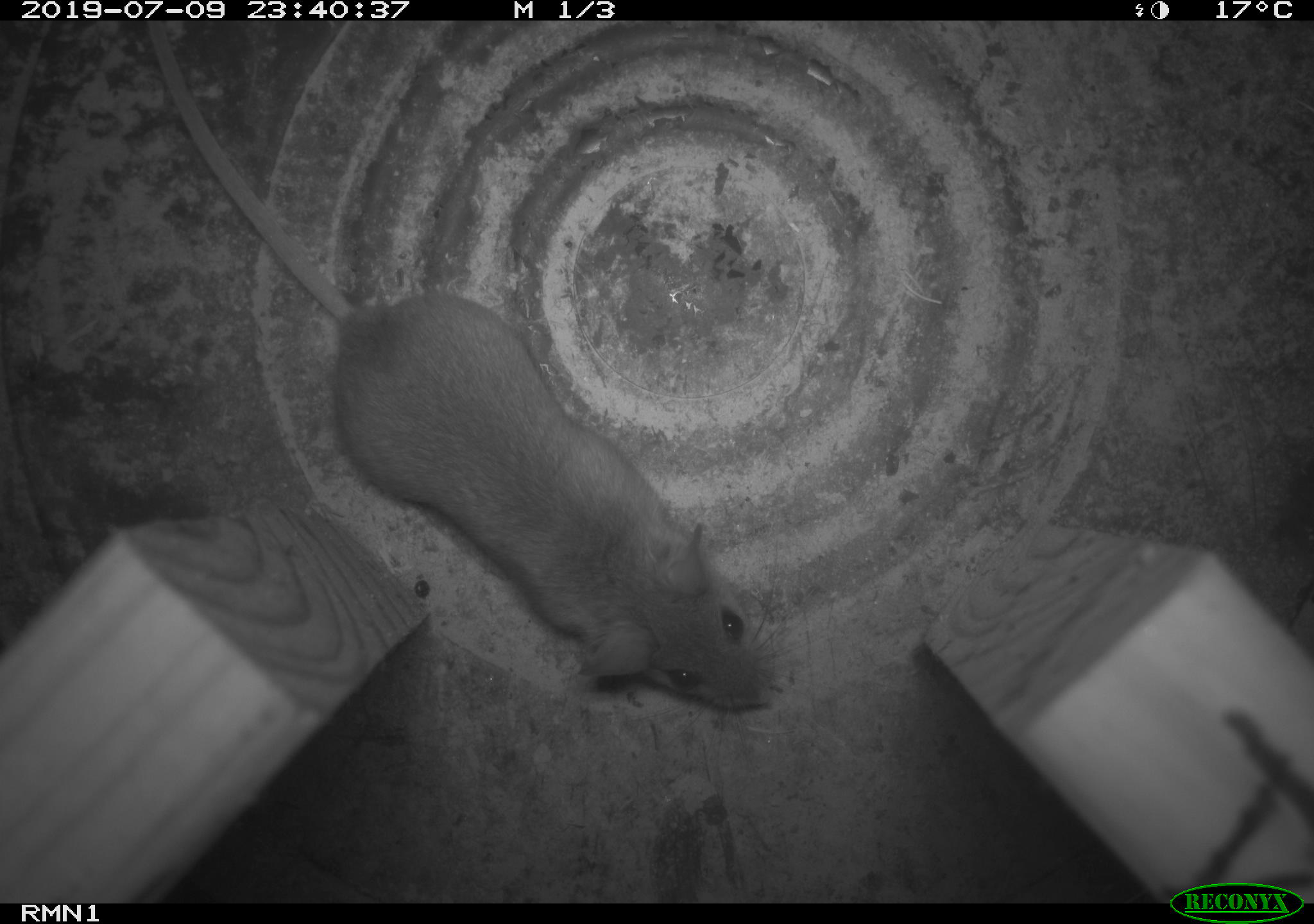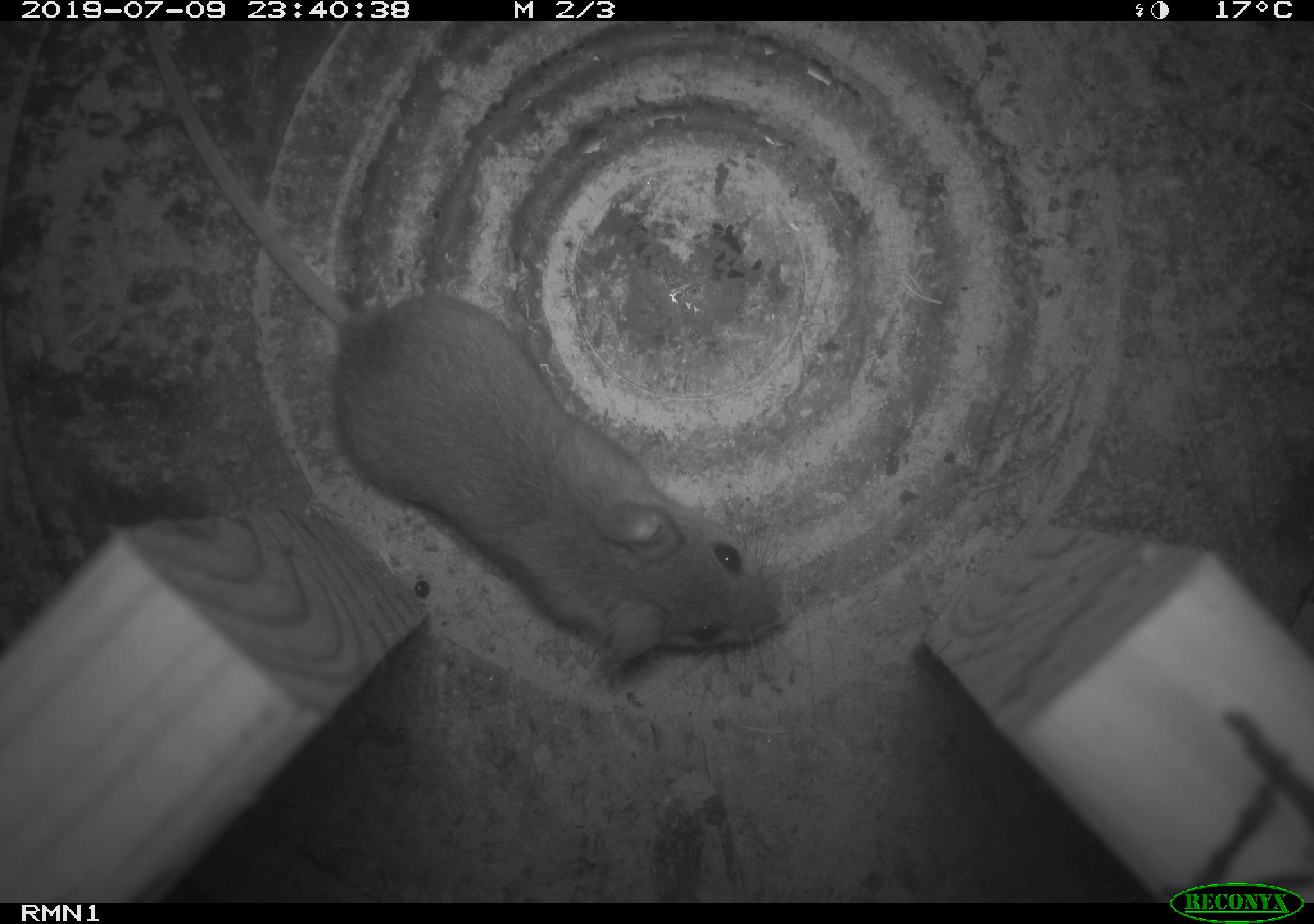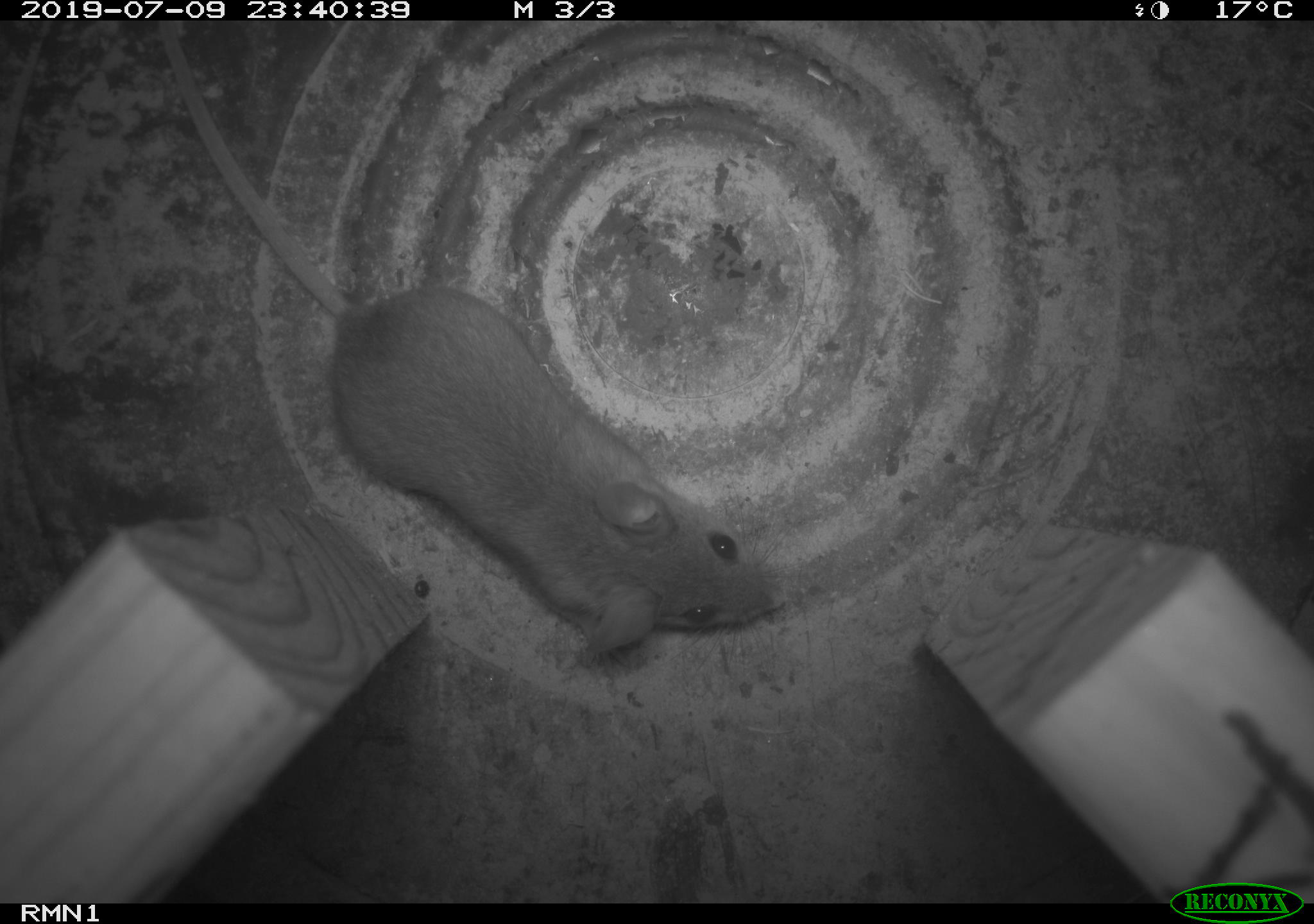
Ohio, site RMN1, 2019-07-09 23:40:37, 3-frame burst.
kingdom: Animalia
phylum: Chordata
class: Mammalia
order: Rodentia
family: Cricetidae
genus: Peromyscus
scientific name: Peromyscus leucopus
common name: white-footed mouse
White-footed mouse (Peromyscus leucopus).